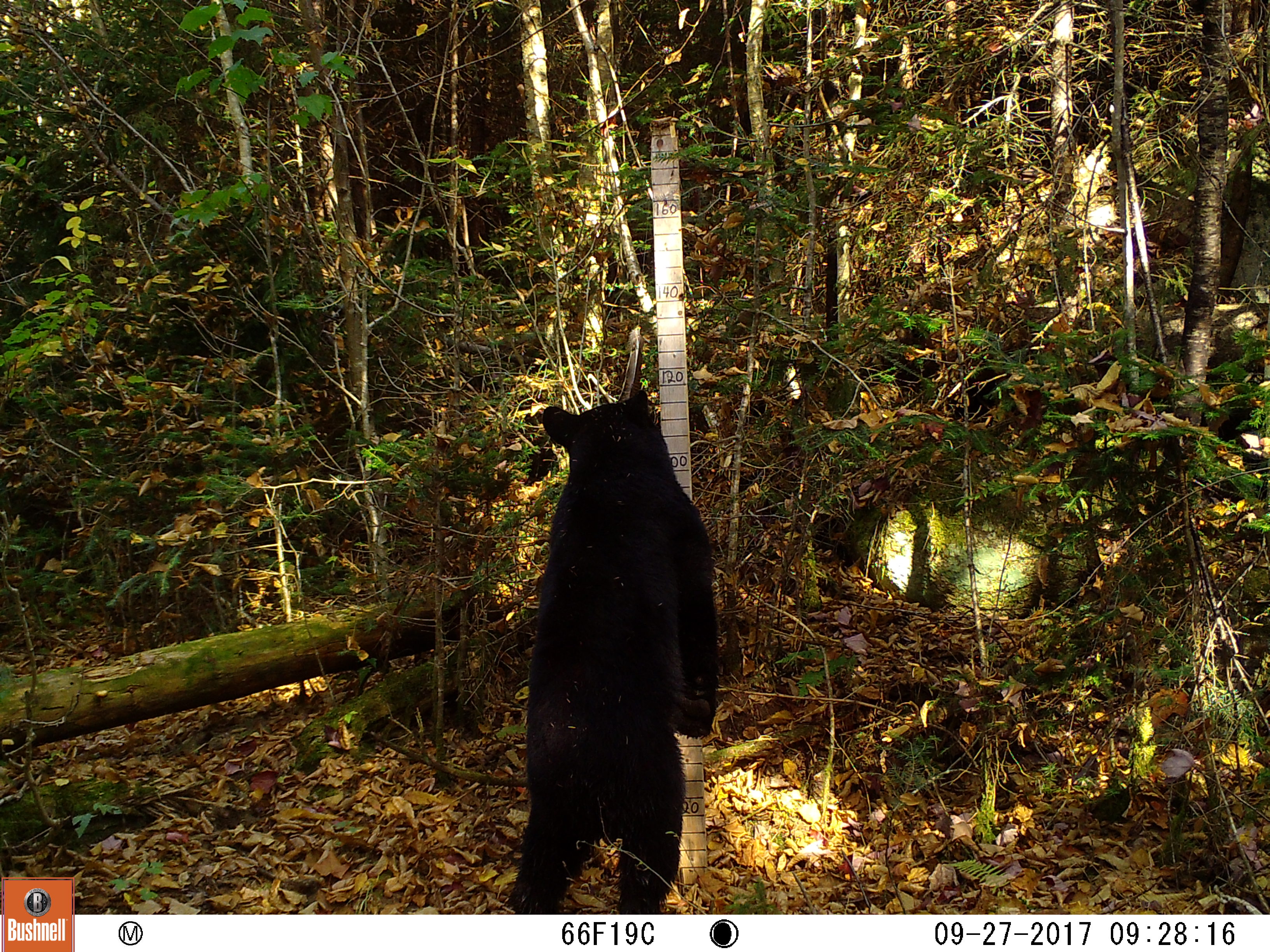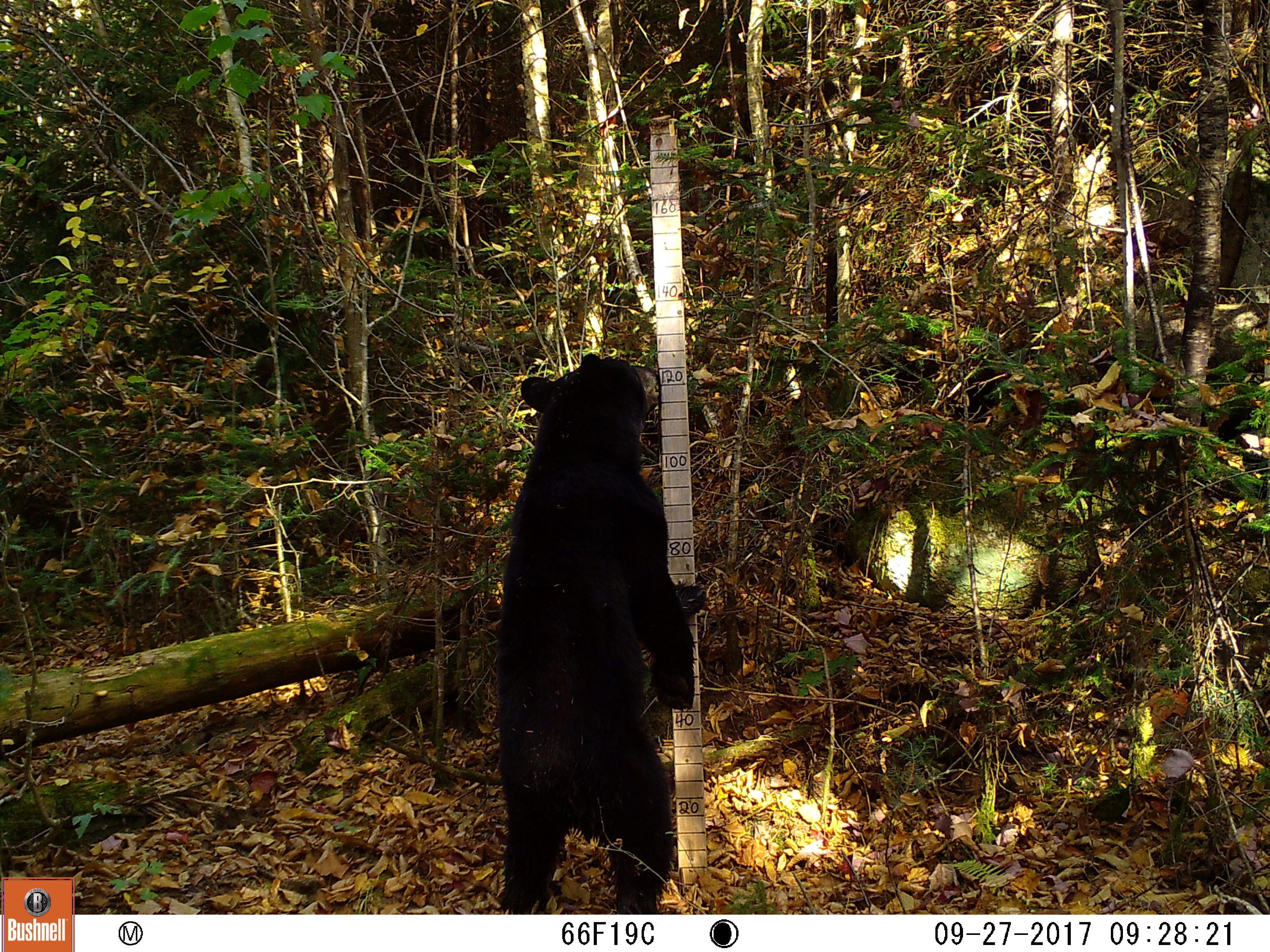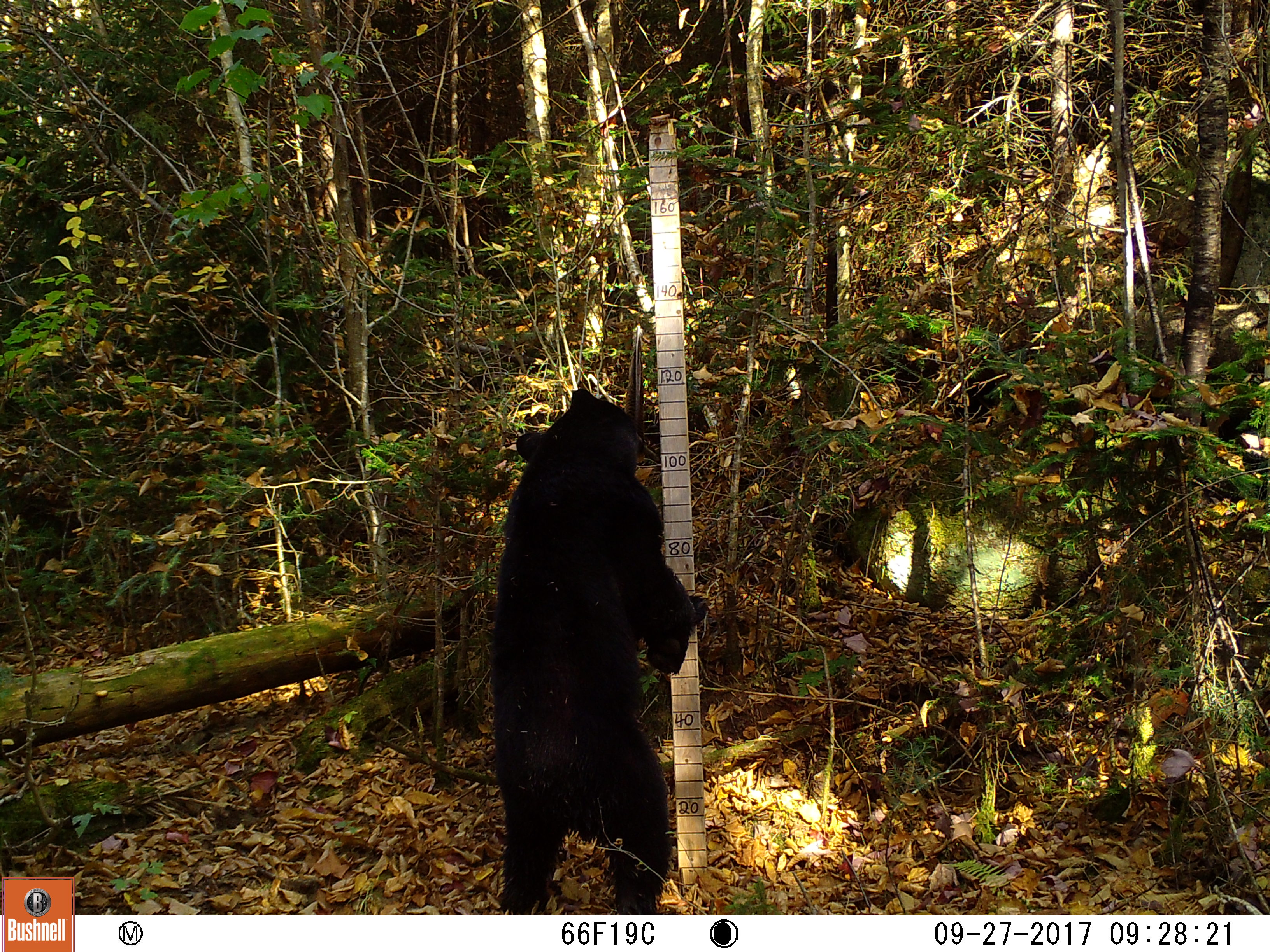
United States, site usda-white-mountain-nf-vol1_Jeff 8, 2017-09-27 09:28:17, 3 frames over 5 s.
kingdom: Animalia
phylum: Chordata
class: Mammalia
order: Carnivora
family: Ursidae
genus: Ursus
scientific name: Ursus americanus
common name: black bear